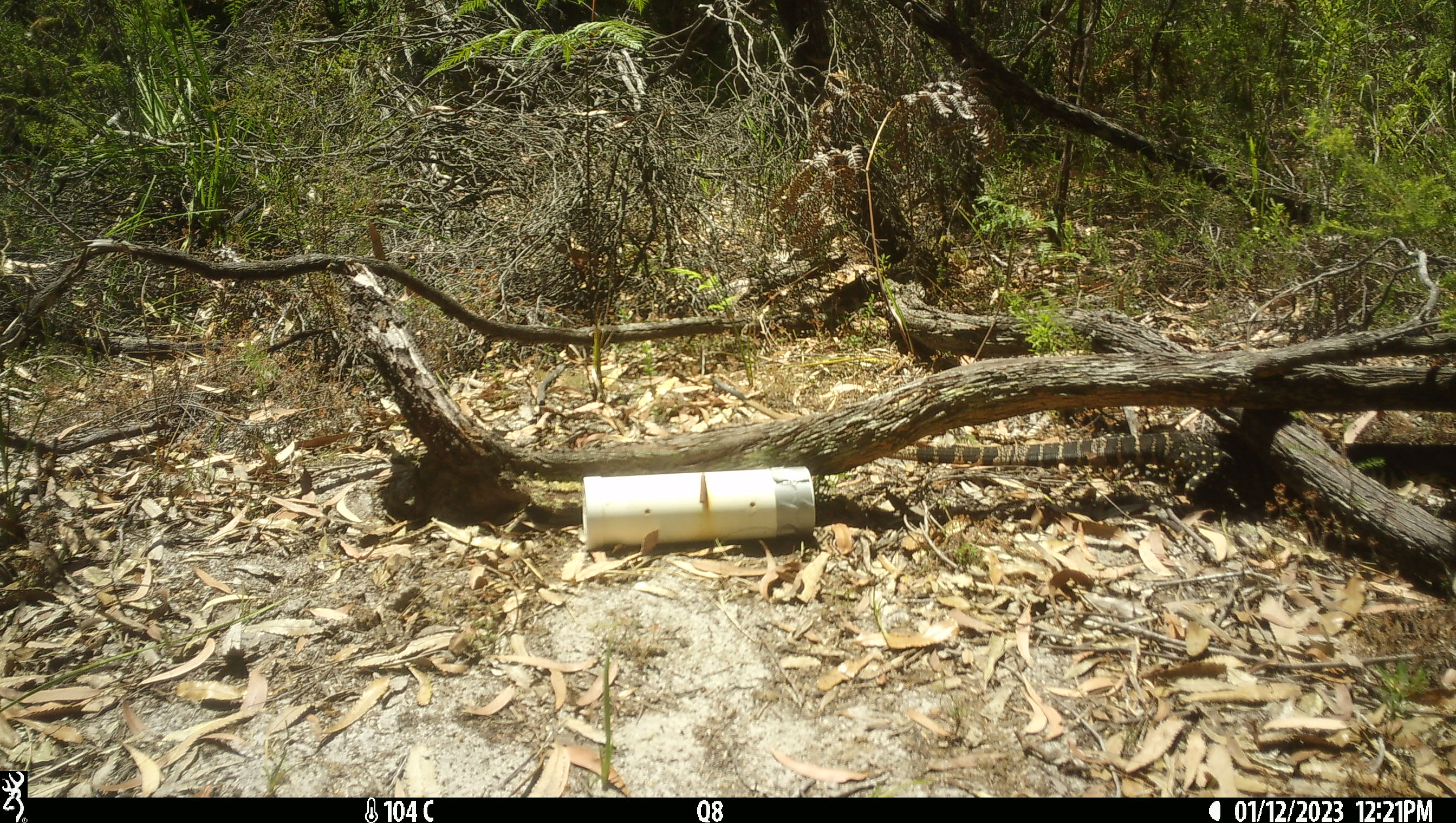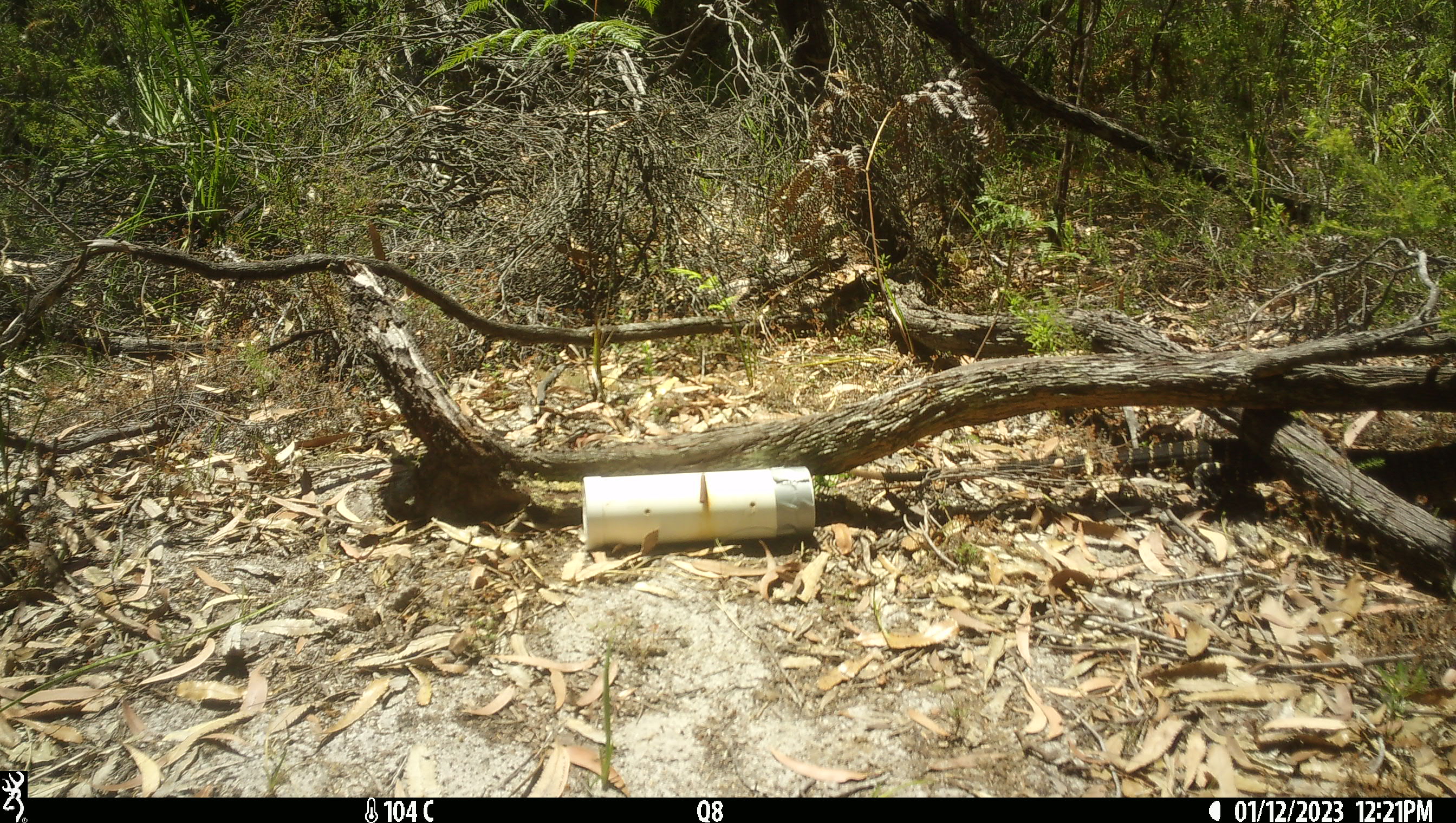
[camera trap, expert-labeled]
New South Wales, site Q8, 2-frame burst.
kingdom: Animalia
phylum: Chordata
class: Reptilia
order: Squamata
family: Varanidae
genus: Varanus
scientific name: Varanus varius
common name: lace monitor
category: goanna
Goanna (lace monitor) (Varanus varius).